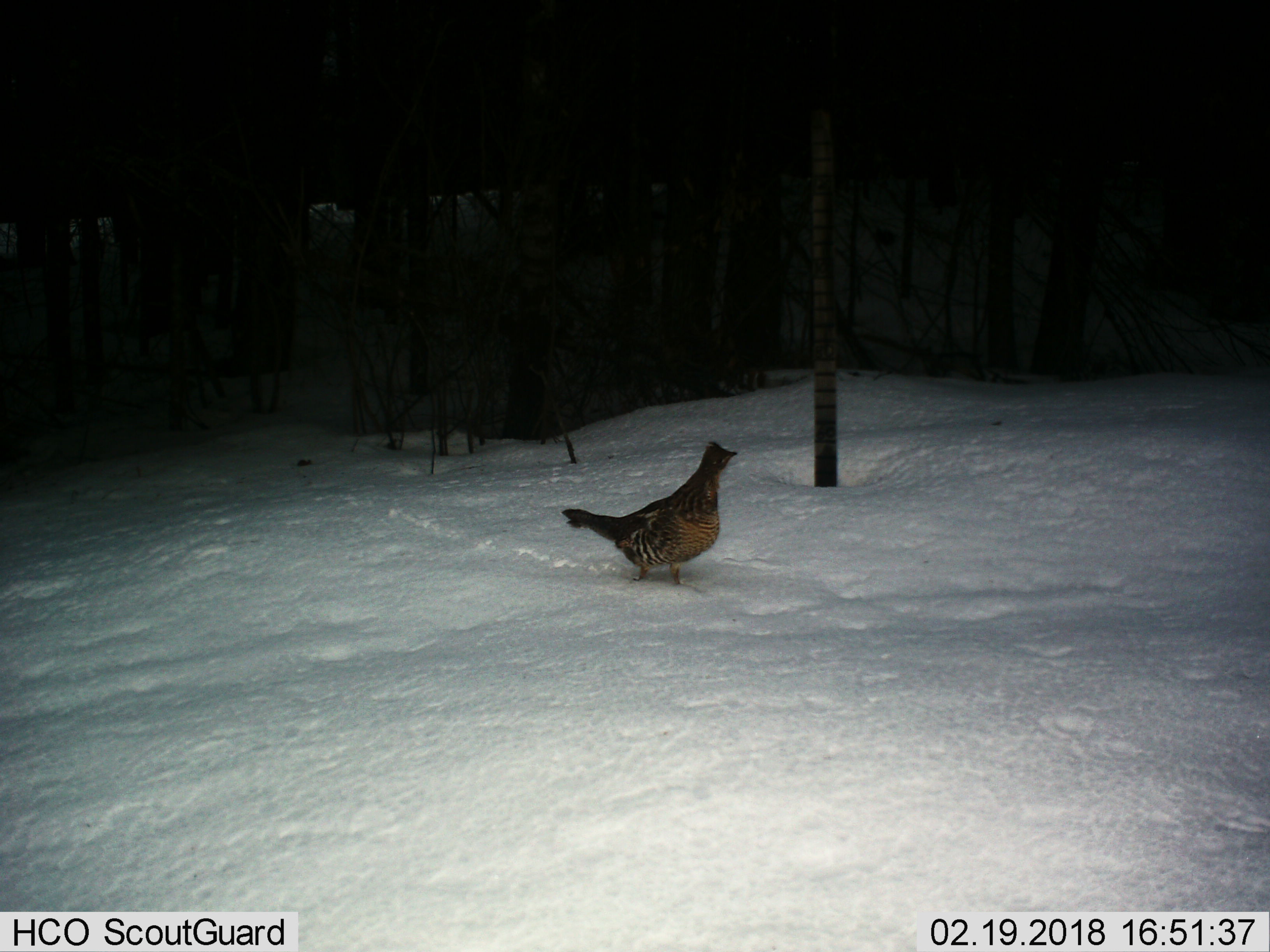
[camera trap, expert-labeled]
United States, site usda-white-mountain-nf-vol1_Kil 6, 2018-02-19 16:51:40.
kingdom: Animalia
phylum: Chordata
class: Aves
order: Galliformes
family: Phasianidae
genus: Bonasa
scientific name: Bonasa umbellus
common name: ruffed grouse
Ruffed grouse (Bonasa umbellus).